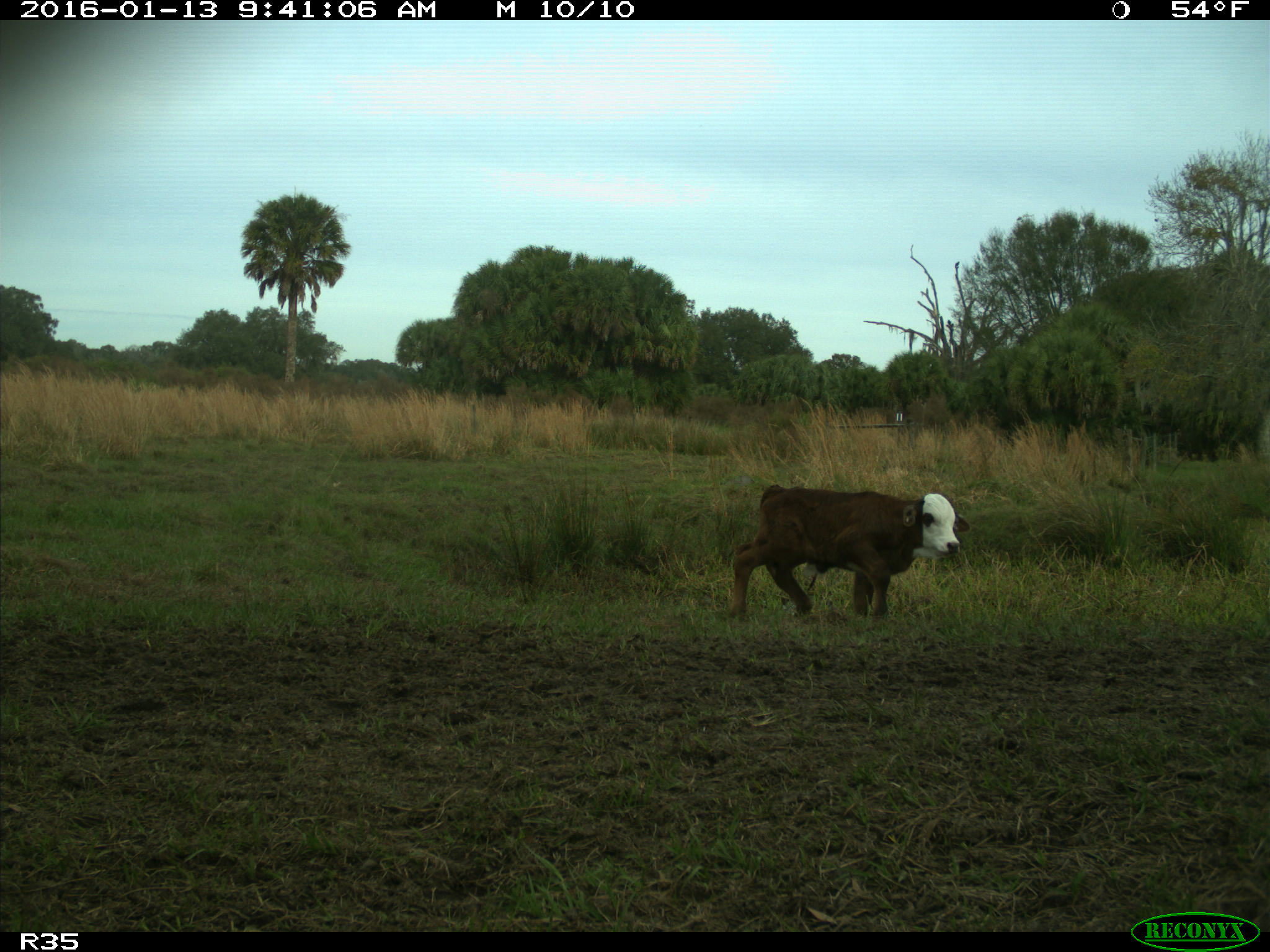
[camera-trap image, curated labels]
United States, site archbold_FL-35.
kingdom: Animalia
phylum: Chordata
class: Mammalia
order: Artiodactyla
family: Bovidae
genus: Bos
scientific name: Bos taurus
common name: domestic cow